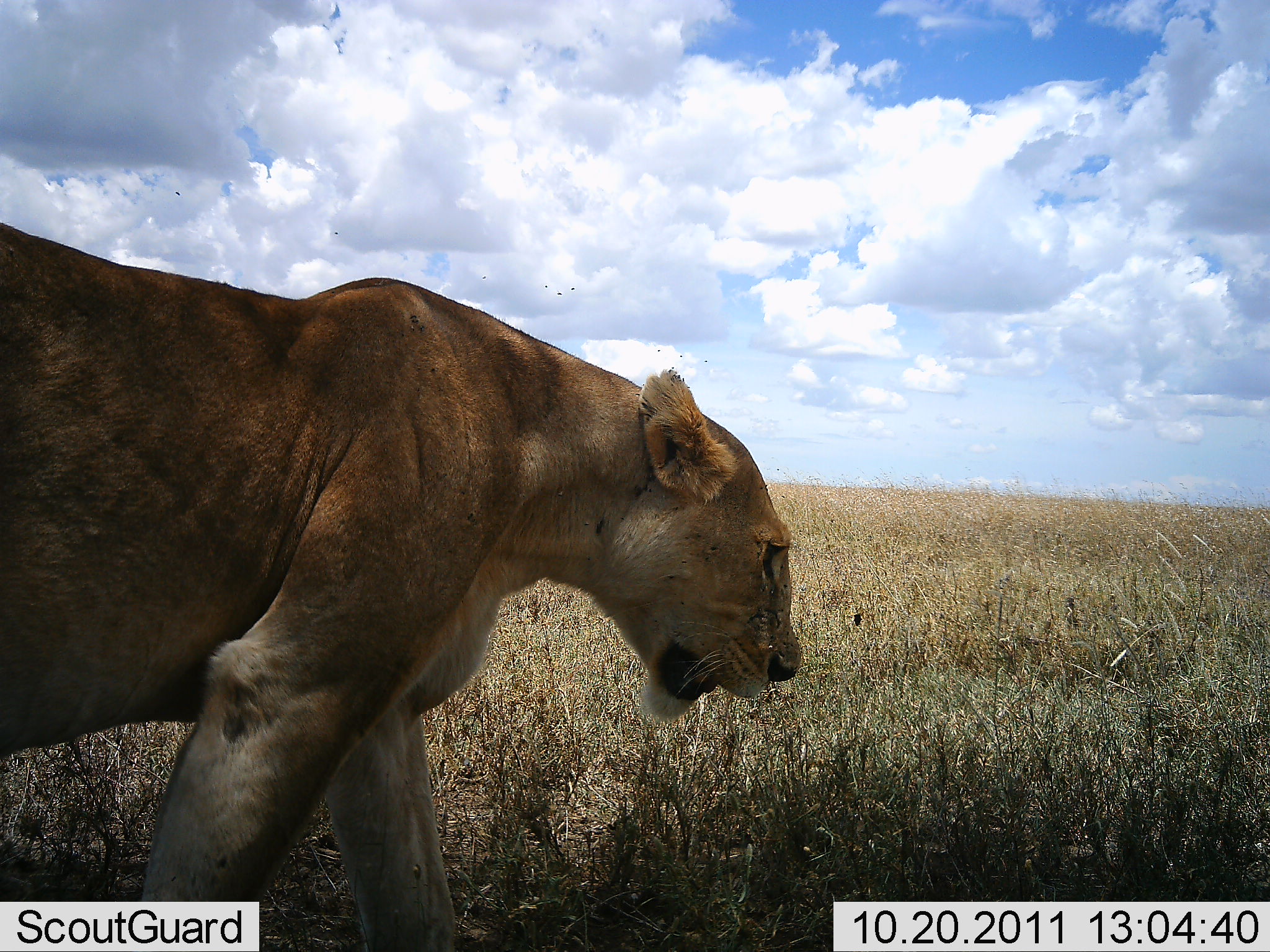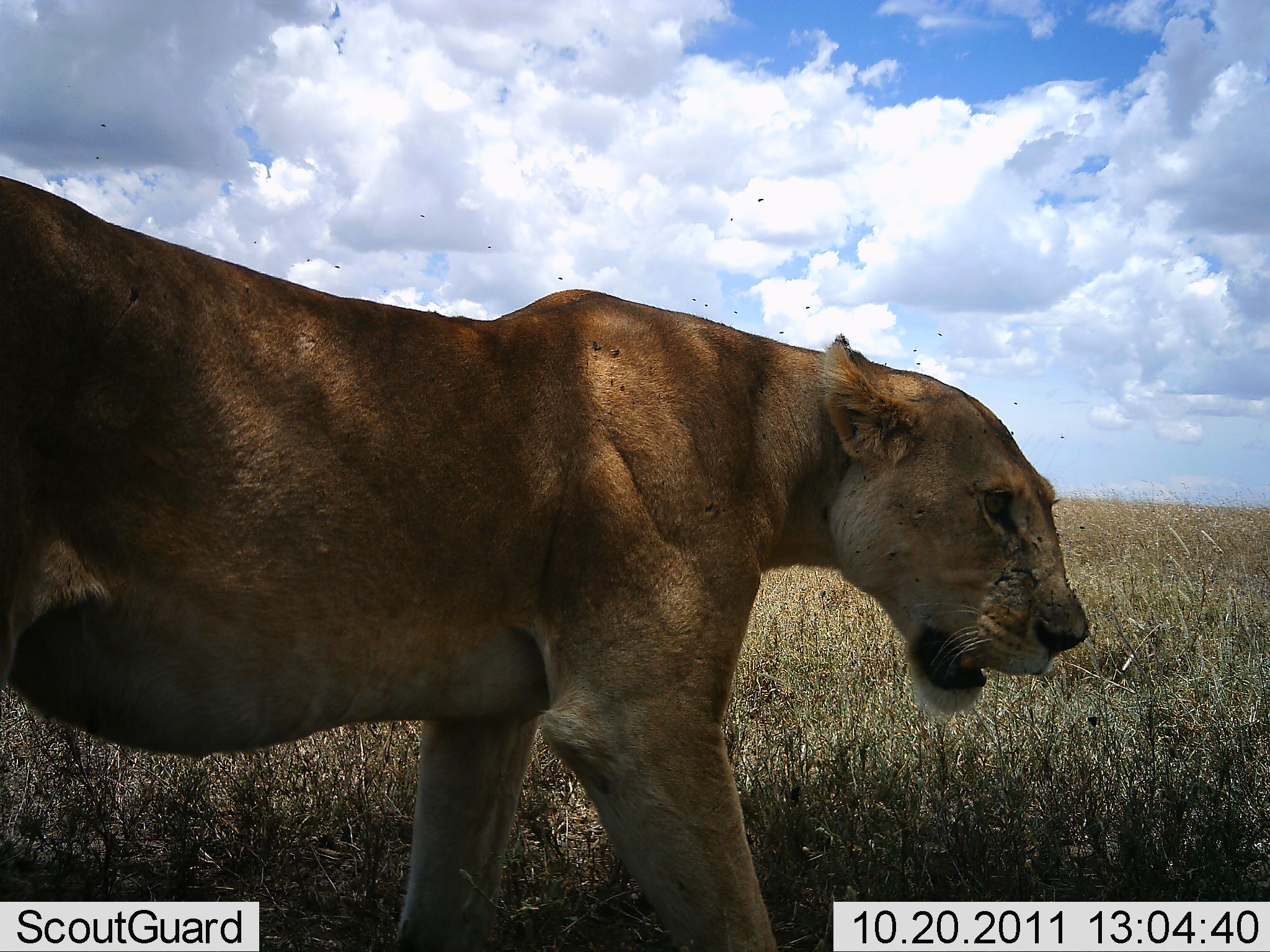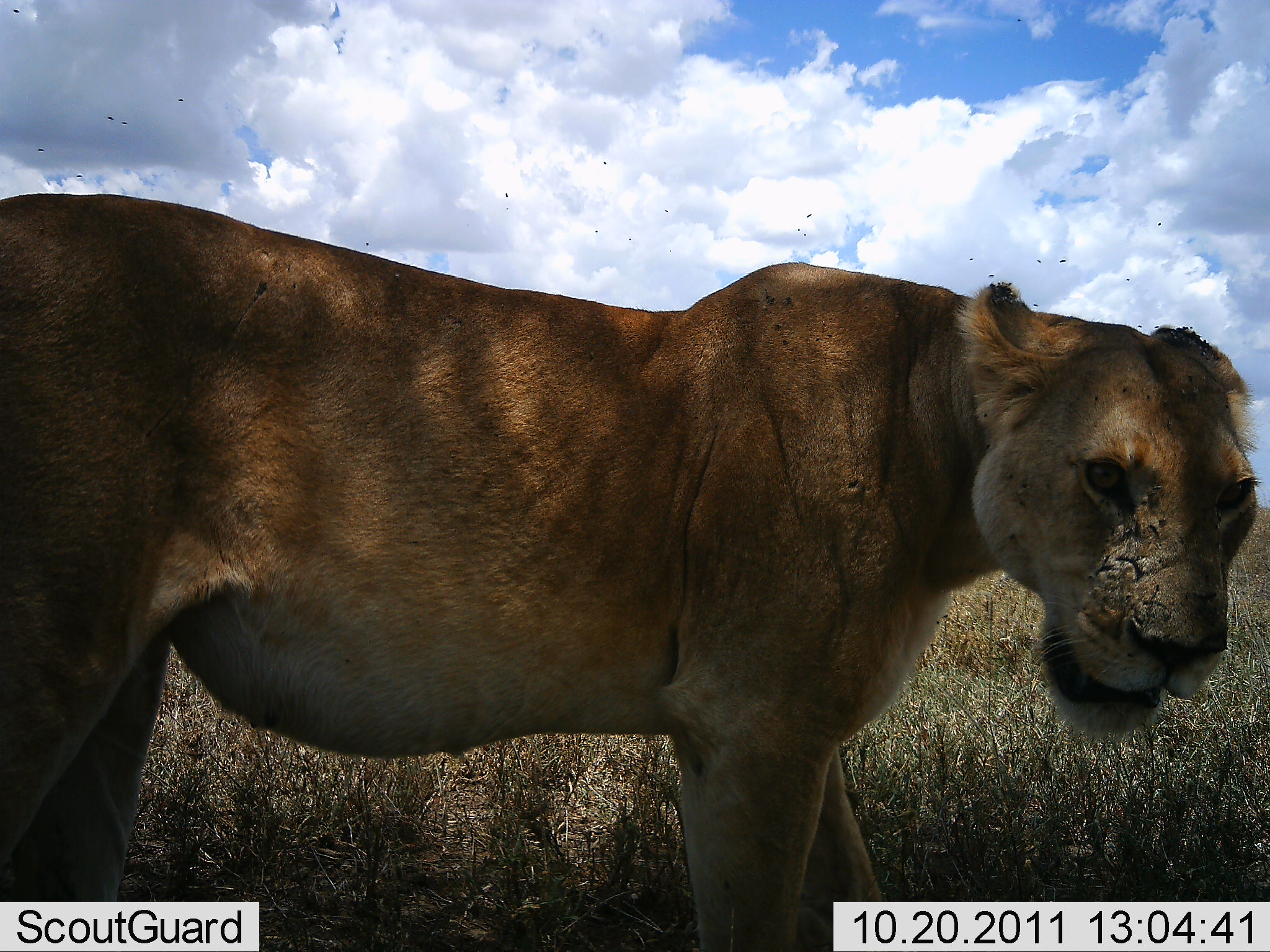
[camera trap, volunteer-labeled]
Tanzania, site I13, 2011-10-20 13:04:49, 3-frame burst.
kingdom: Animalia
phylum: Chordata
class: Mammalia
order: Carnivora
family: Felidae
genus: Panthera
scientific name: Panthera leo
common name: lion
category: lionfemale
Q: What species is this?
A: Lionfemale (lion) (Panthera leo).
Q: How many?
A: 1.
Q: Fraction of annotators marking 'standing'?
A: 15%.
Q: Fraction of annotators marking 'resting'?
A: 0%.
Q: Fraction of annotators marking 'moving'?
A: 85%.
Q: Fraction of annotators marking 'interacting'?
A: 0%.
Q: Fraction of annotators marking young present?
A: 0%.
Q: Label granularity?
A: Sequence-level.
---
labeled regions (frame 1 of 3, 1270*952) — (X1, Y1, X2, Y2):
animal: (0, 219, 804, 902)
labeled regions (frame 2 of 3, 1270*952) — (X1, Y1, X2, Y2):
animal: (0, 170, 1094, 952)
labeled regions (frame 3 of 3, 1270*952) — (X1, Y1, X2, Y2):
animal: (1, 193, 1269, 952)